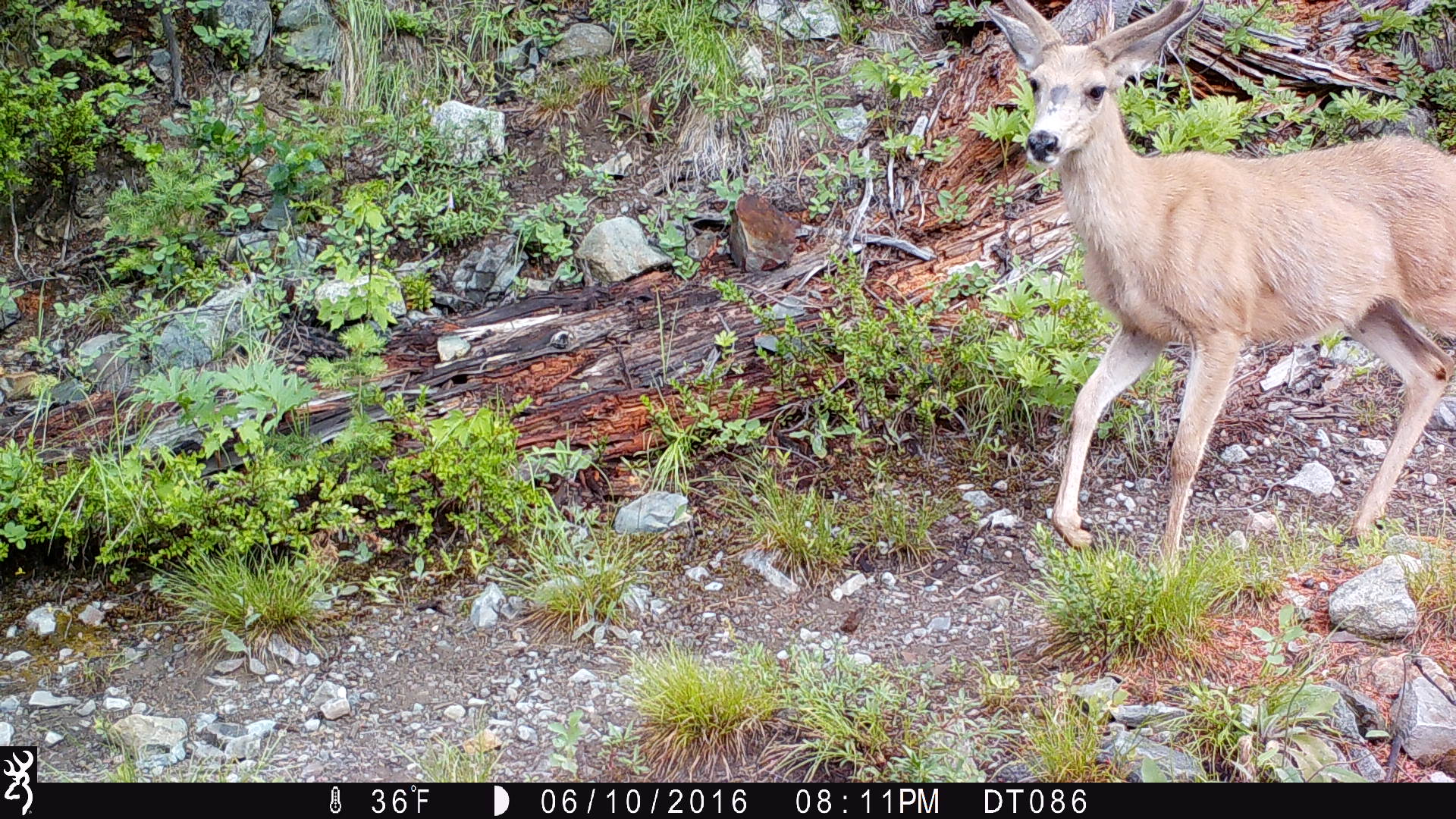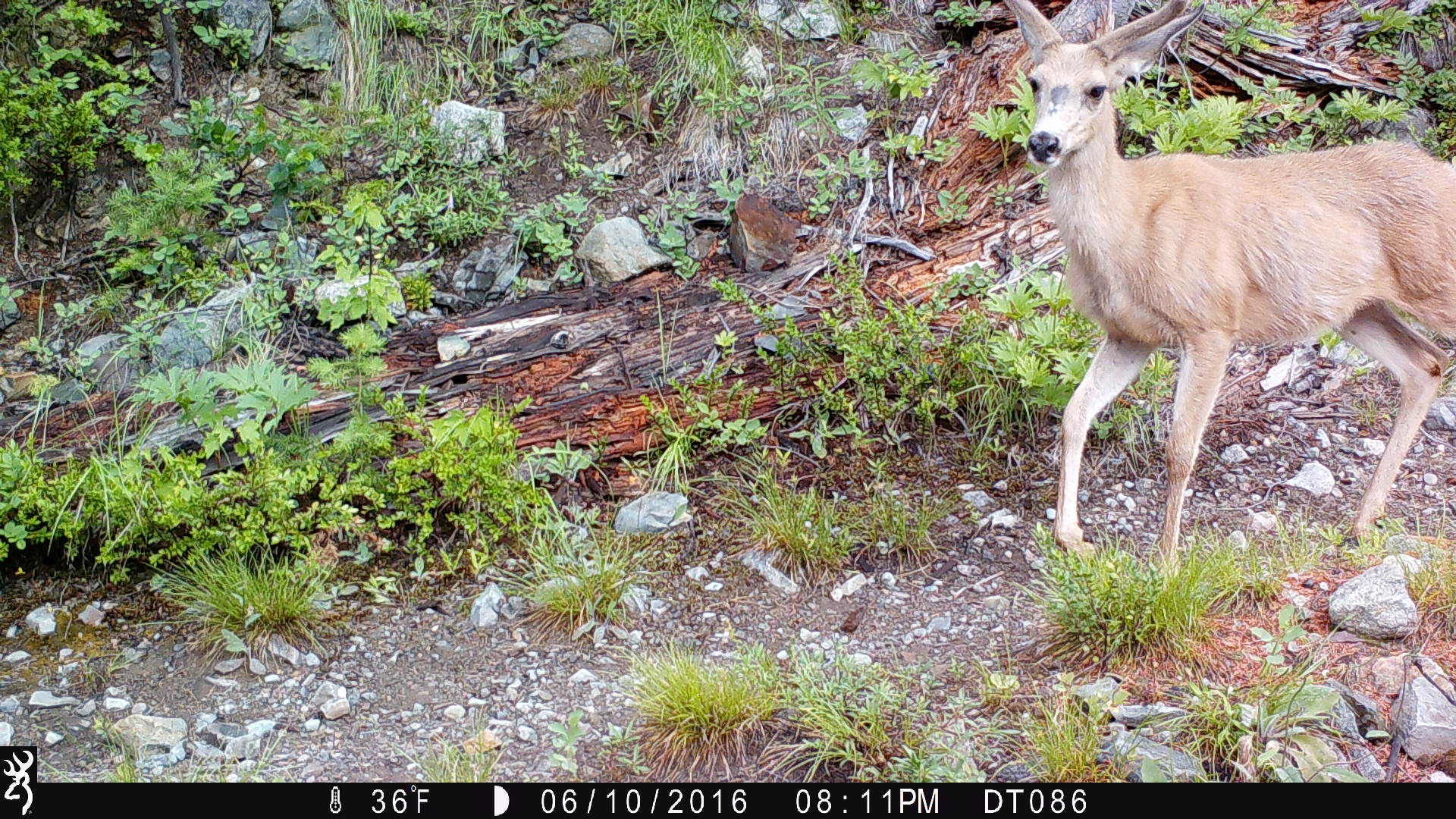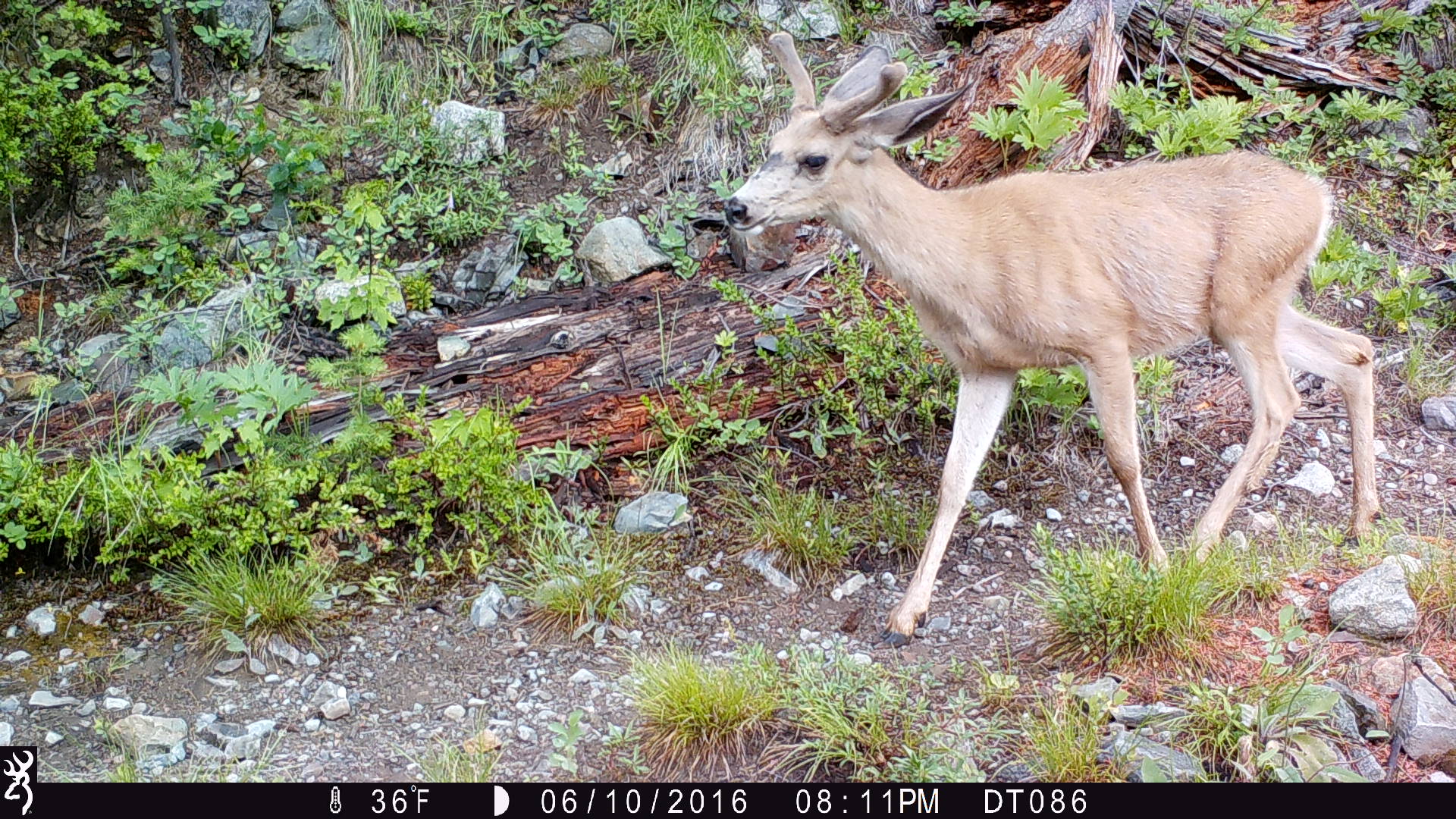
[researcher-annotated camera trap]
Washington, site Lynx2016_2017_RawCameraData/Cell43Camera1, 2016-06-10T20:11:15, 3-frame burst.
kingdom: Animalia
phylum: Chordata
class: Mammalia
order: Artiodactyla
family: Cervidae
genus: Odocoileus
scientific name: Odocoileus hemionus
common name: mule deer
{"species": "Odocoileus hemionus (mule deer)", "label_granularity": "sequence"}